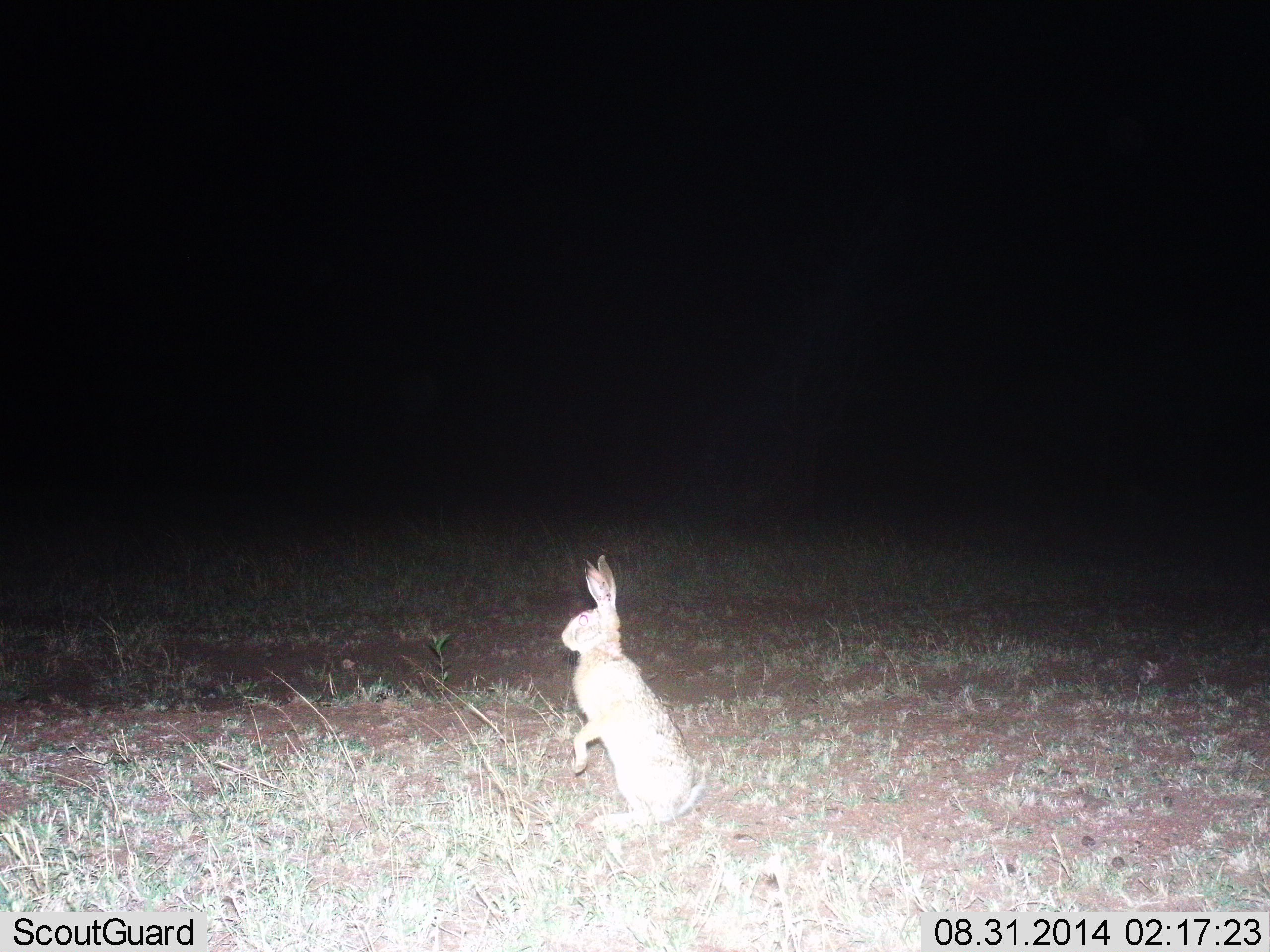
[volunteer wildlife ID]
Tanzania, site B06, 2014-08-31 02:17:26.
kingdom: Animalia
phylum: Chordata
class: Mammalia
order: Lagomorpha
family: Leporidae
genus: Lepus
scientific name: Lepus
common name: hare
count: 1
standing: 100%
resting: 0%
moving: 0%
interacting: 0%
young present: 0%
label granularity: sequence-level